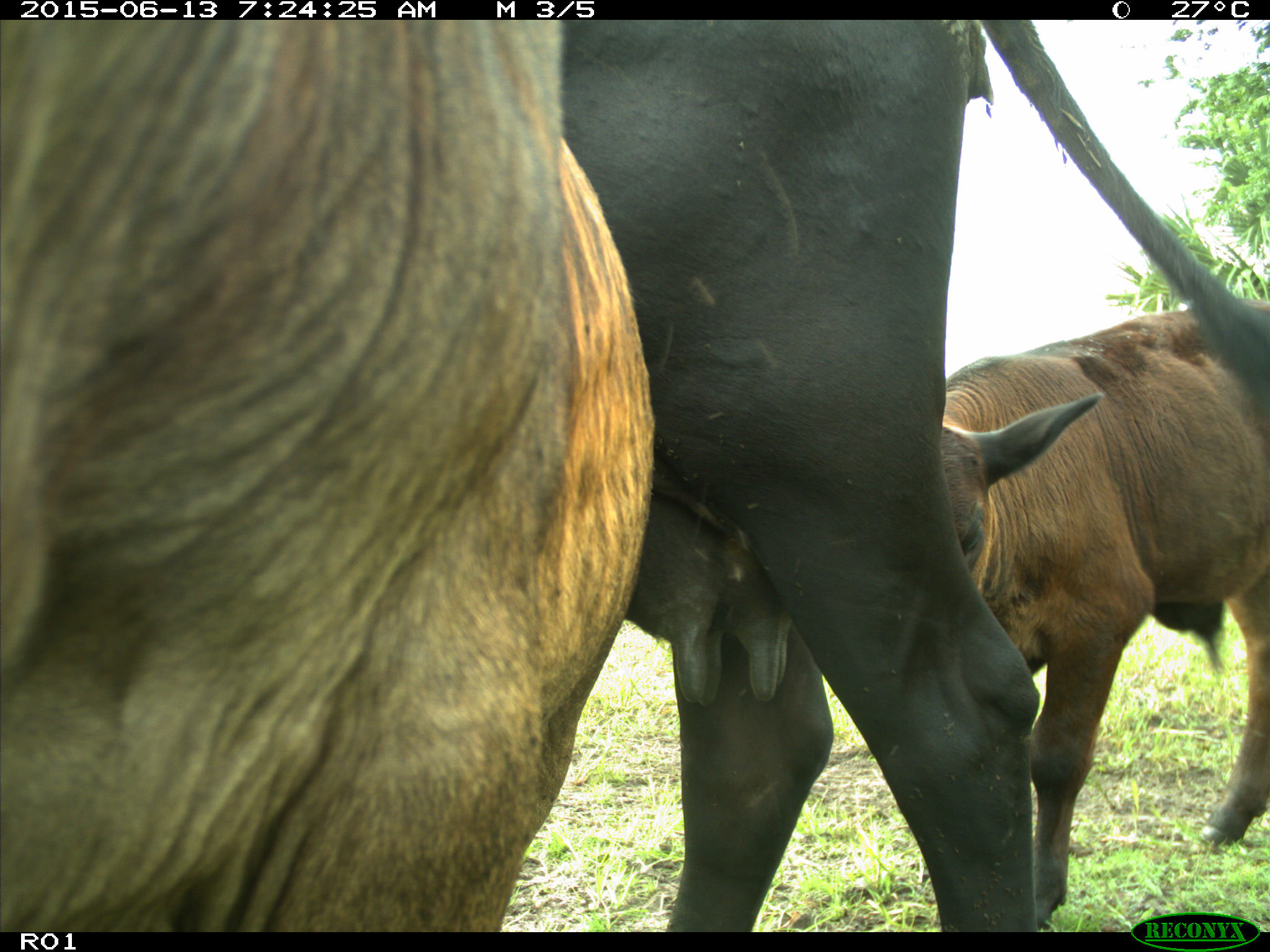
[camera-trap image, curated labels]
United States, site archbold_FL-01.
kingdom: Animalia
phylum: Chordata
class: Mammalia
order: Artiodactyla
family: Bovidae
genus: Bos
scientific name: Bos taurus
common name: domestic cow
Bos taurus (domestic cow).